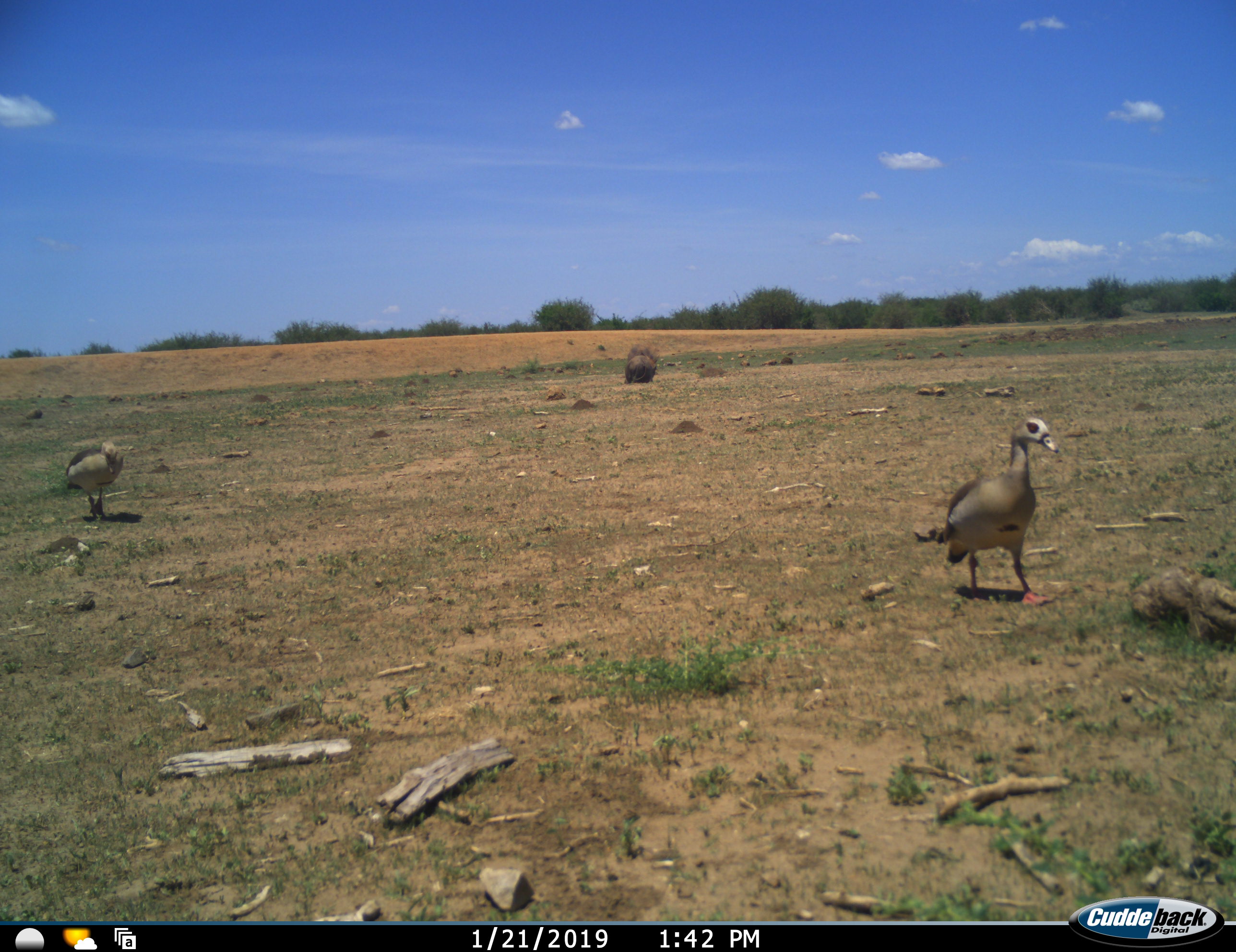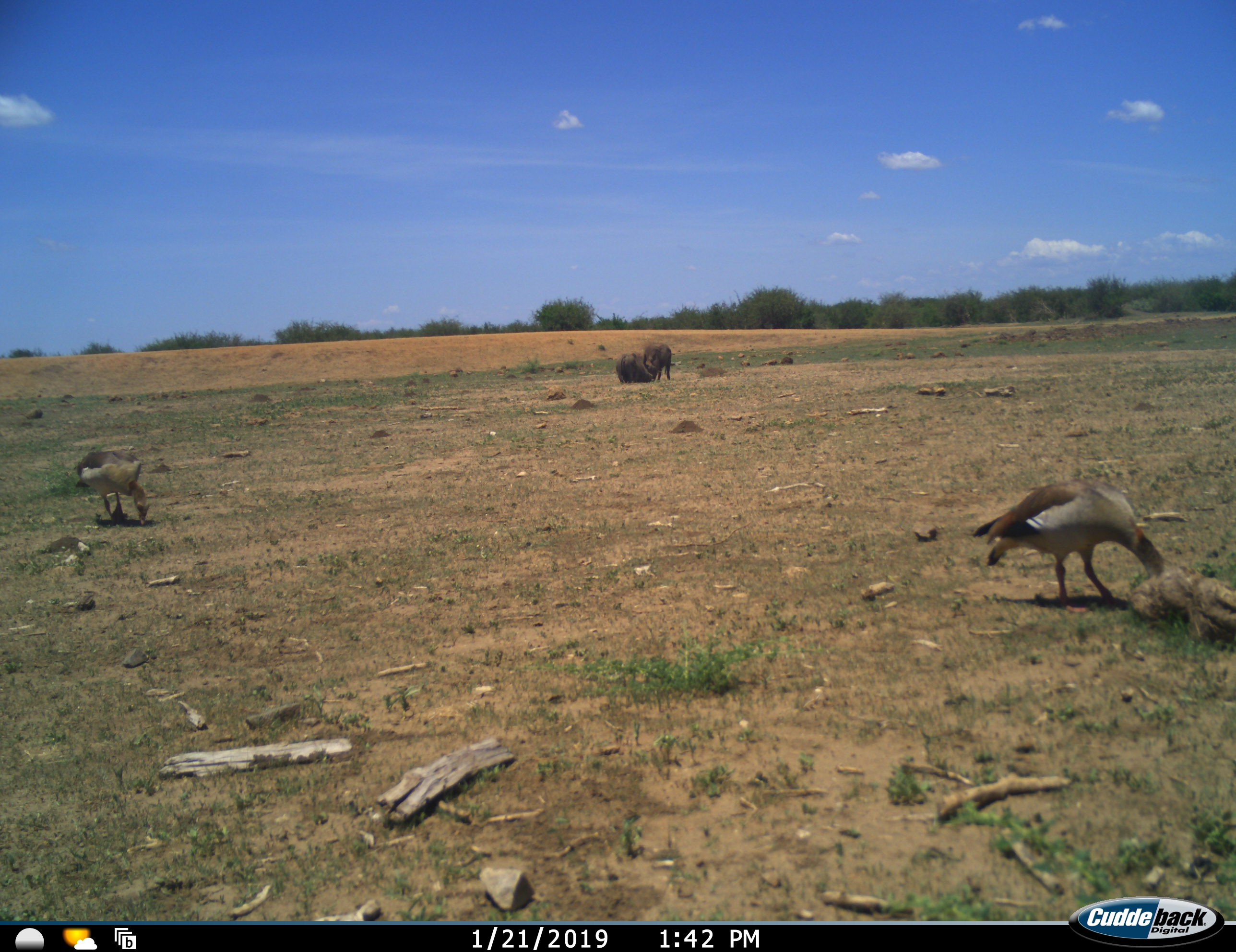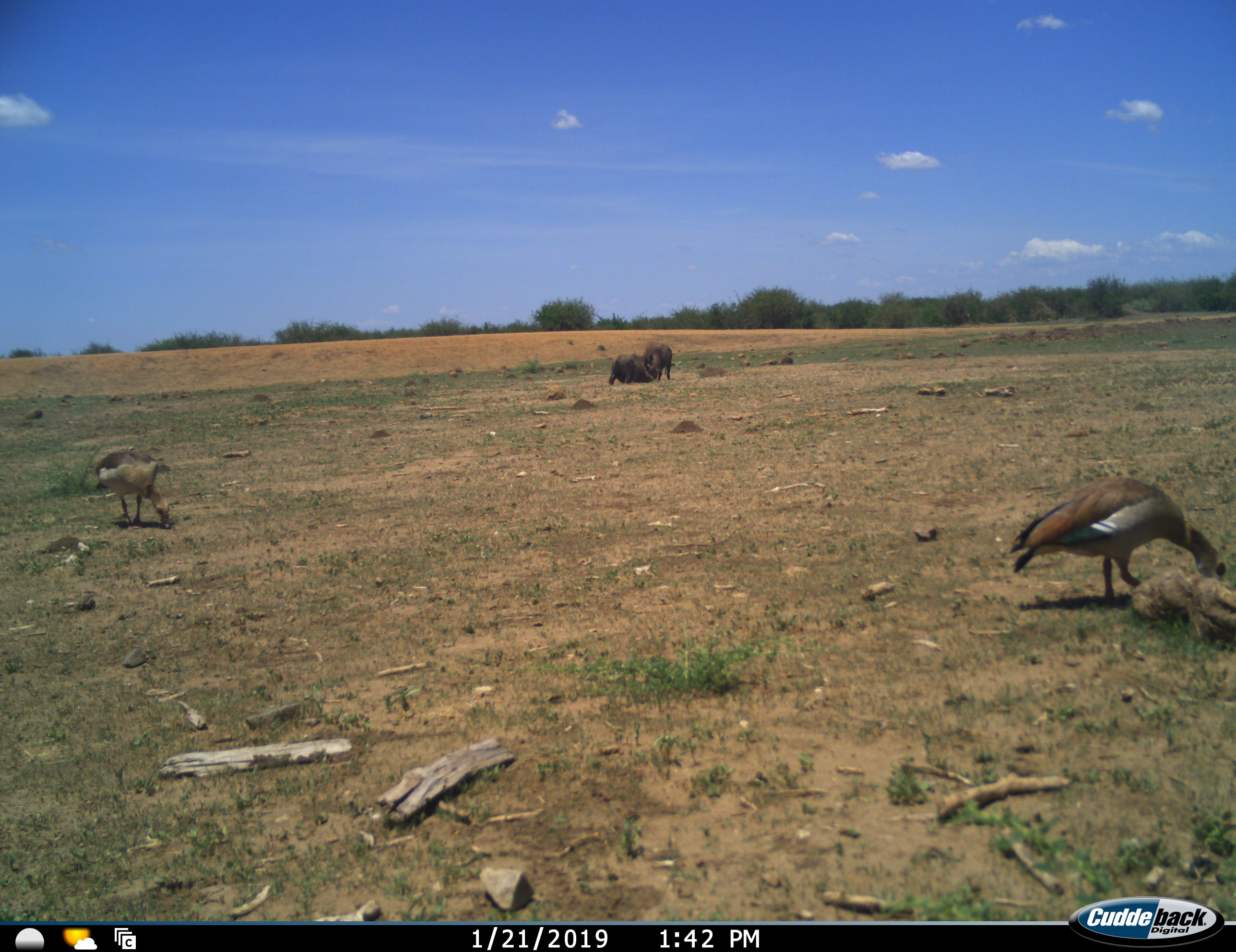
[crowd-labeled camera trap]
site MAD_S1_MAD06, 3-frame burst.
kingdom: Animalia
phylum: Chordata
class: Aves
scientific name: Aves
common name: bird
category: birdother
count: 2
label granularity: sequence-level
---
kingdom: Animalia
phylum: Chordata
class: Mammalia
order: Artiodactyla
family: Suidae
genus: Phacochoerus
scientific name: Phacochoerus africanus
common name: warthog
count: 2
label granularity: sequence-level